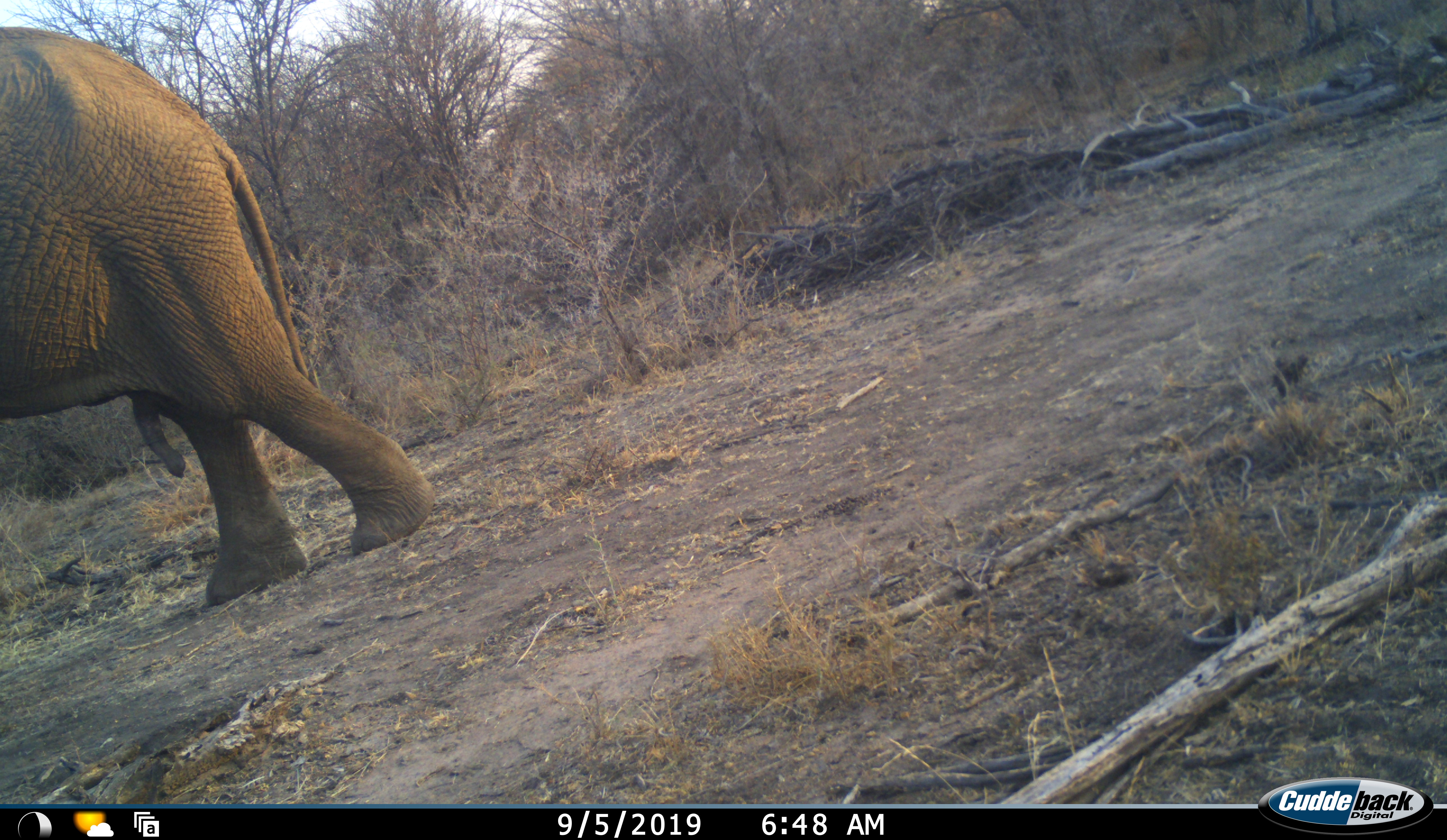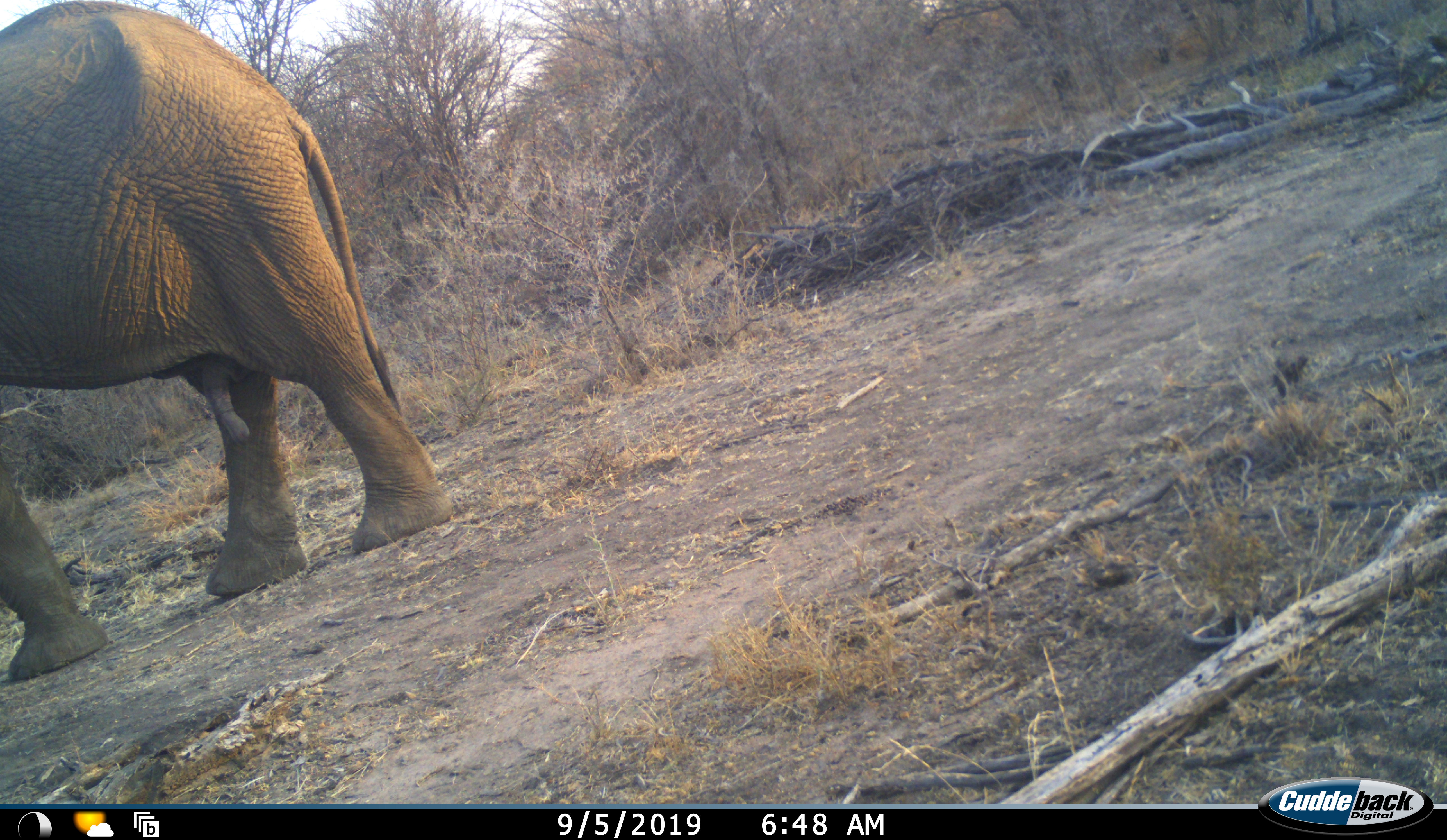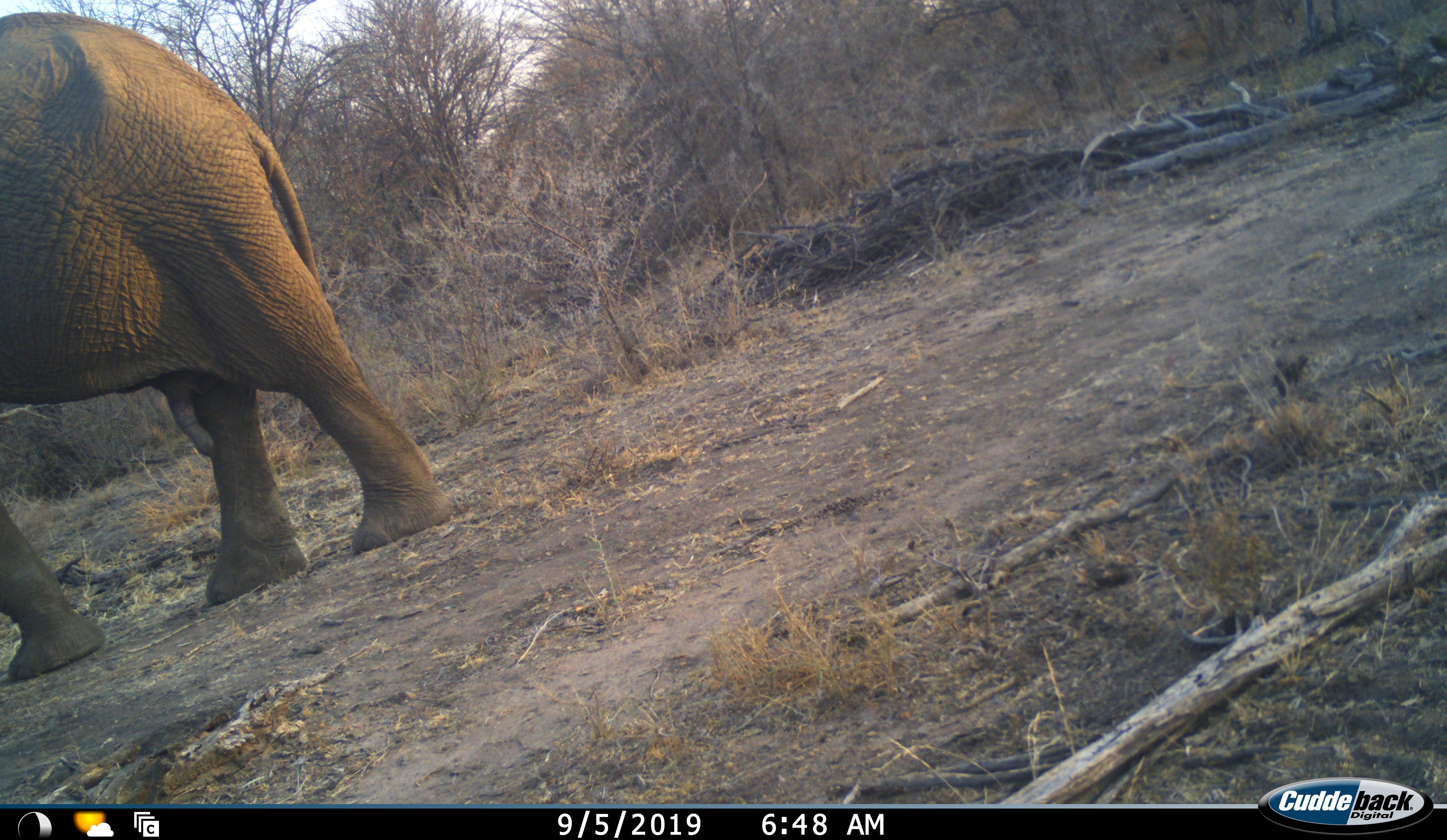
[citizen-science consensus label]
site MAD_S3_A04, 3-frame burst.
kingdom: Animalia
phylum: Chordata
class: Mammalia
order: Proboscidea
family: Elephantidae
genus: Loxodonta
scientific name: Loxodonta africana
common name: african bush elephant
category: elephant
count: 1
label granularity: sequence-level